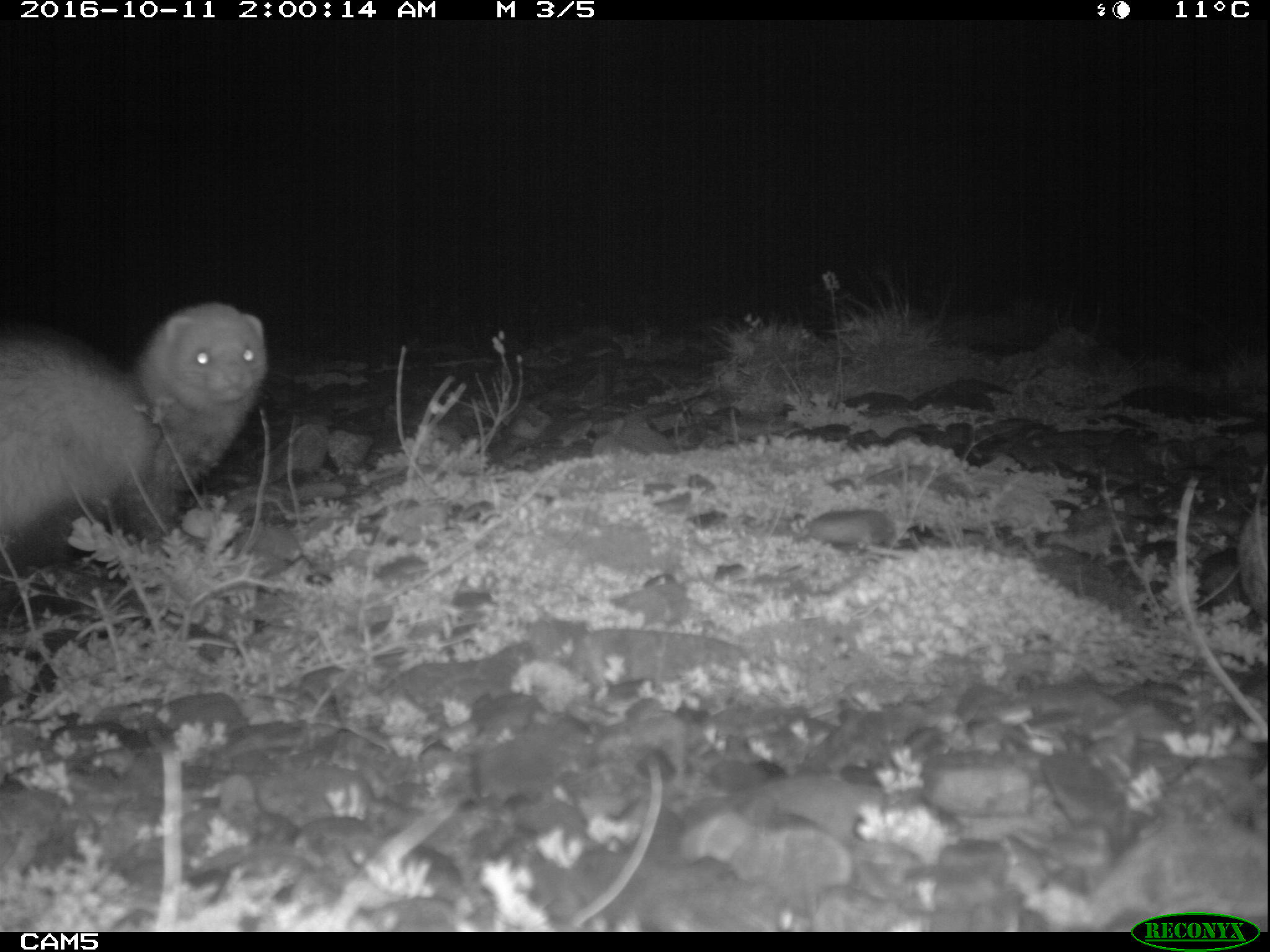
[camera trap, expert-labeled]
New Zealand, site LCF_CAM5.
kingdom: Animalia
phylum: Chordata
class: Mammalia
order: Carnivora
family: Mustelidae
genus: Mustela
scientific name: Mustela furo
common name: ferret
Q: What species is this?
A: Ferret (Mustela furo).